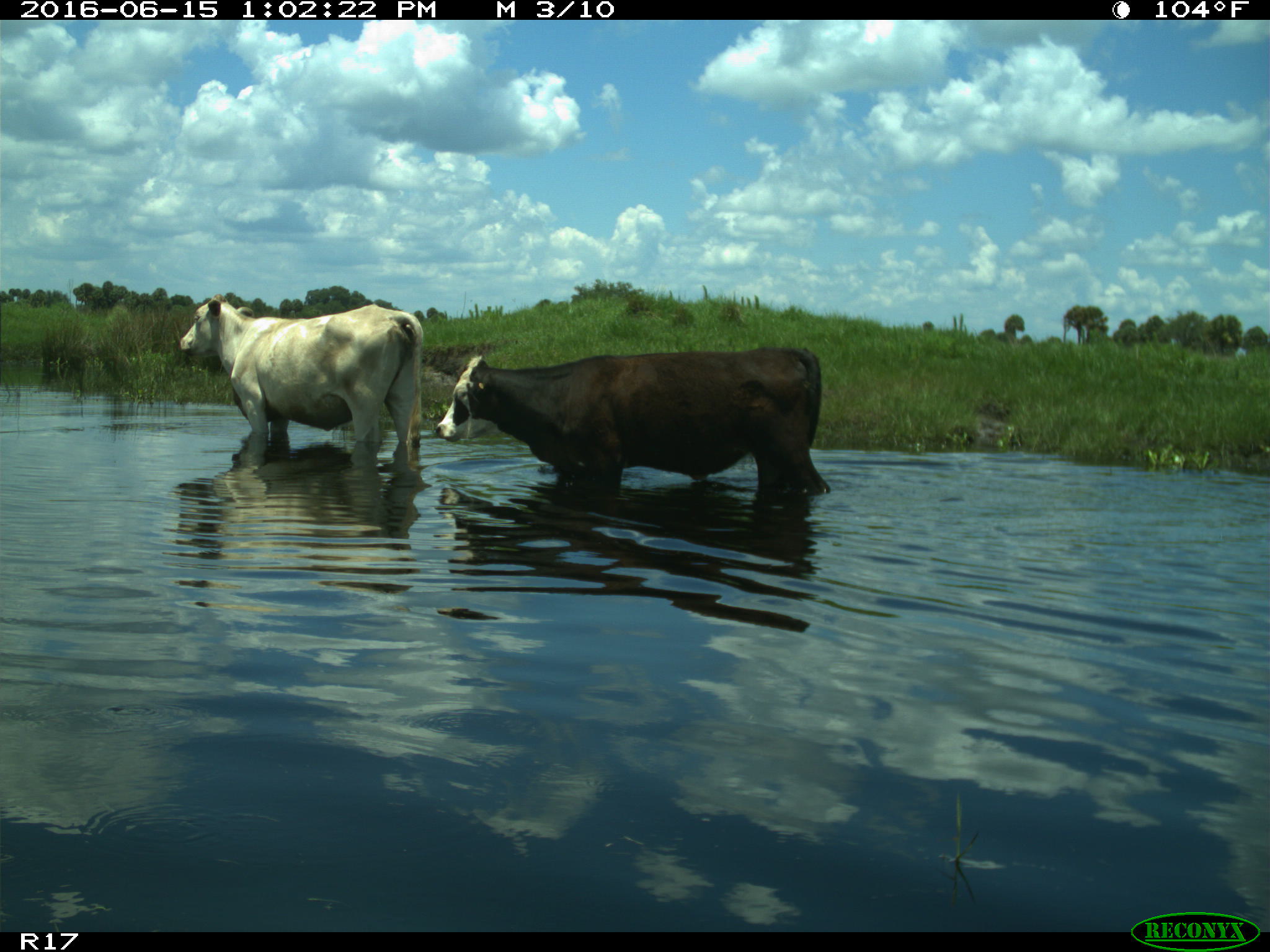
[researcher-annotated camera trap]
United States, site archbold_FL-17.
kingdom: Animalia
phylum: Chordata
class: Mammalia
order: Artiodactyla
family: Bovidae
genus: Bos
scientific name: Bos taurus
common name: domestic cow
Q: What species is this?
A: Bos taurus (domestic cow).